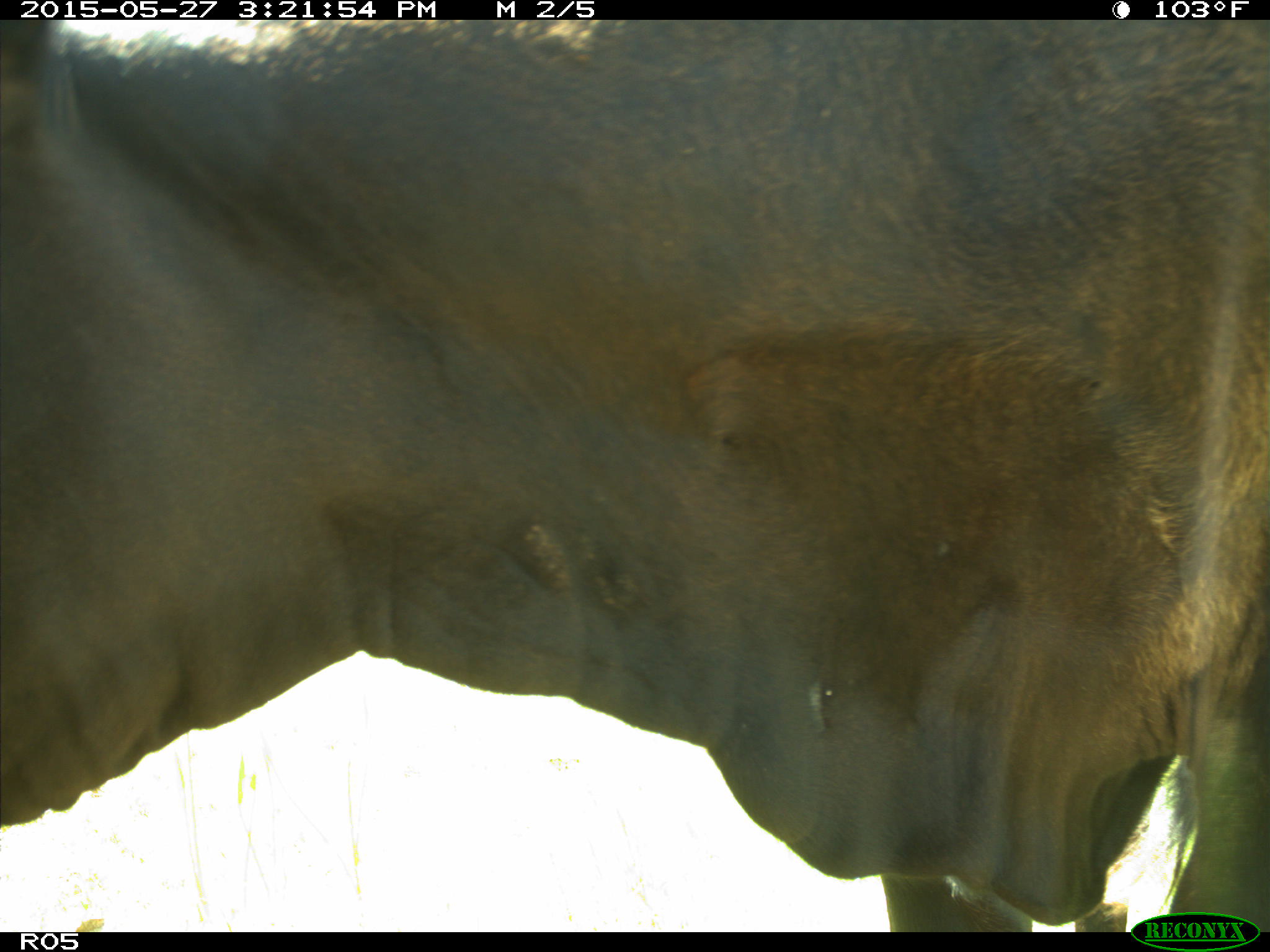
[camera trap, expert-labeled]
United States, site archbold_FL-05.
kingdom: Animalia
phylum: Chordata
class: Mammalia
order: Artiodactyla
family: Bovidae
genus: Bos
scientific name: Bos taurus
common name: domestic cow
Bos taurus (domestic cow).